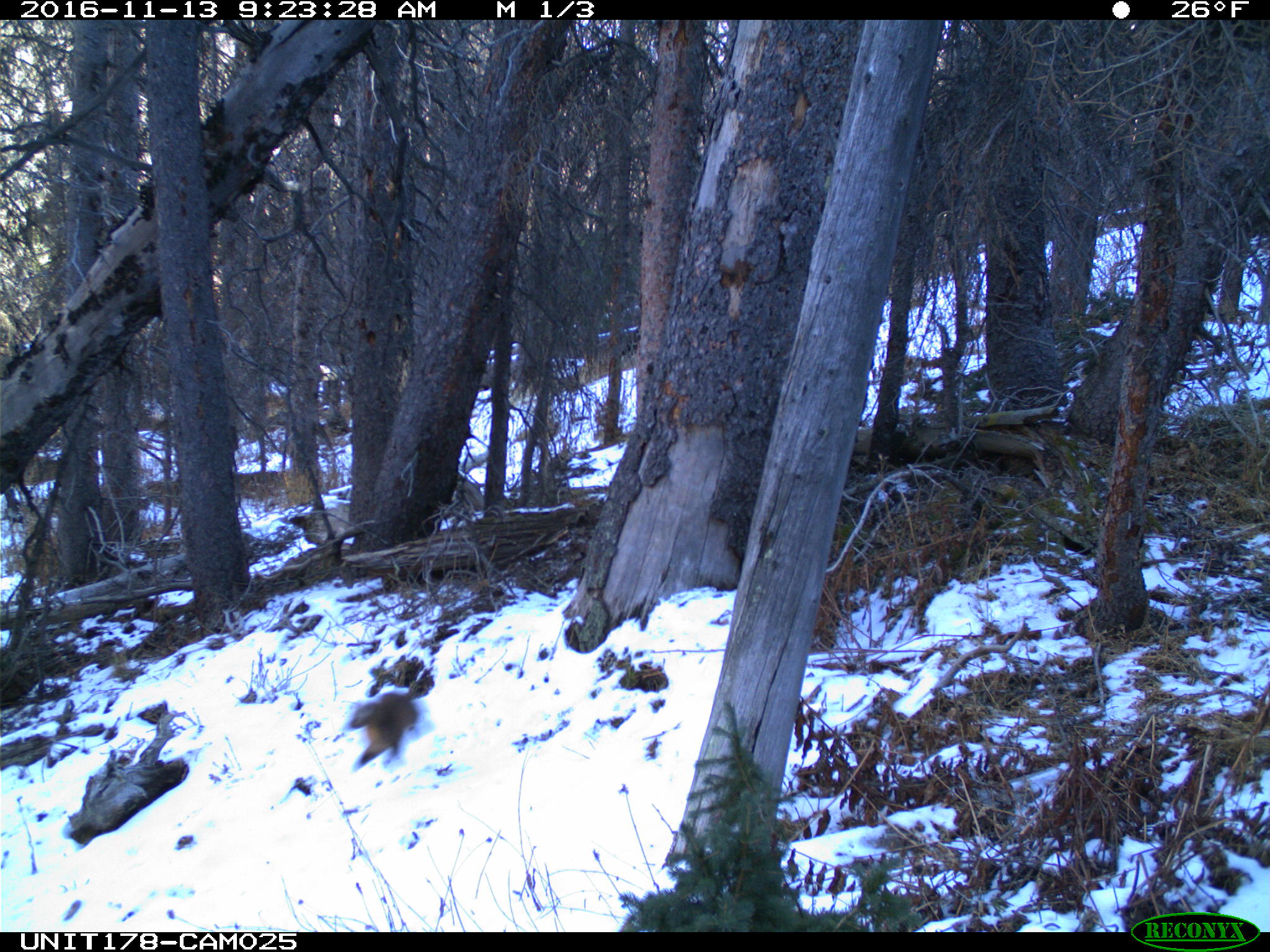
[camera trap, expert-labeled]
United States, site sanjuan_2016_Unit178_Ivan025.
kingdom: Animalia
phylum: Chordata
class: Mammalia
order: Carnivora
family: Mustelidae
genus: Martes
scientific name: Martes americana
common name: american marten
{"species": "Martes americana (american marten)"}